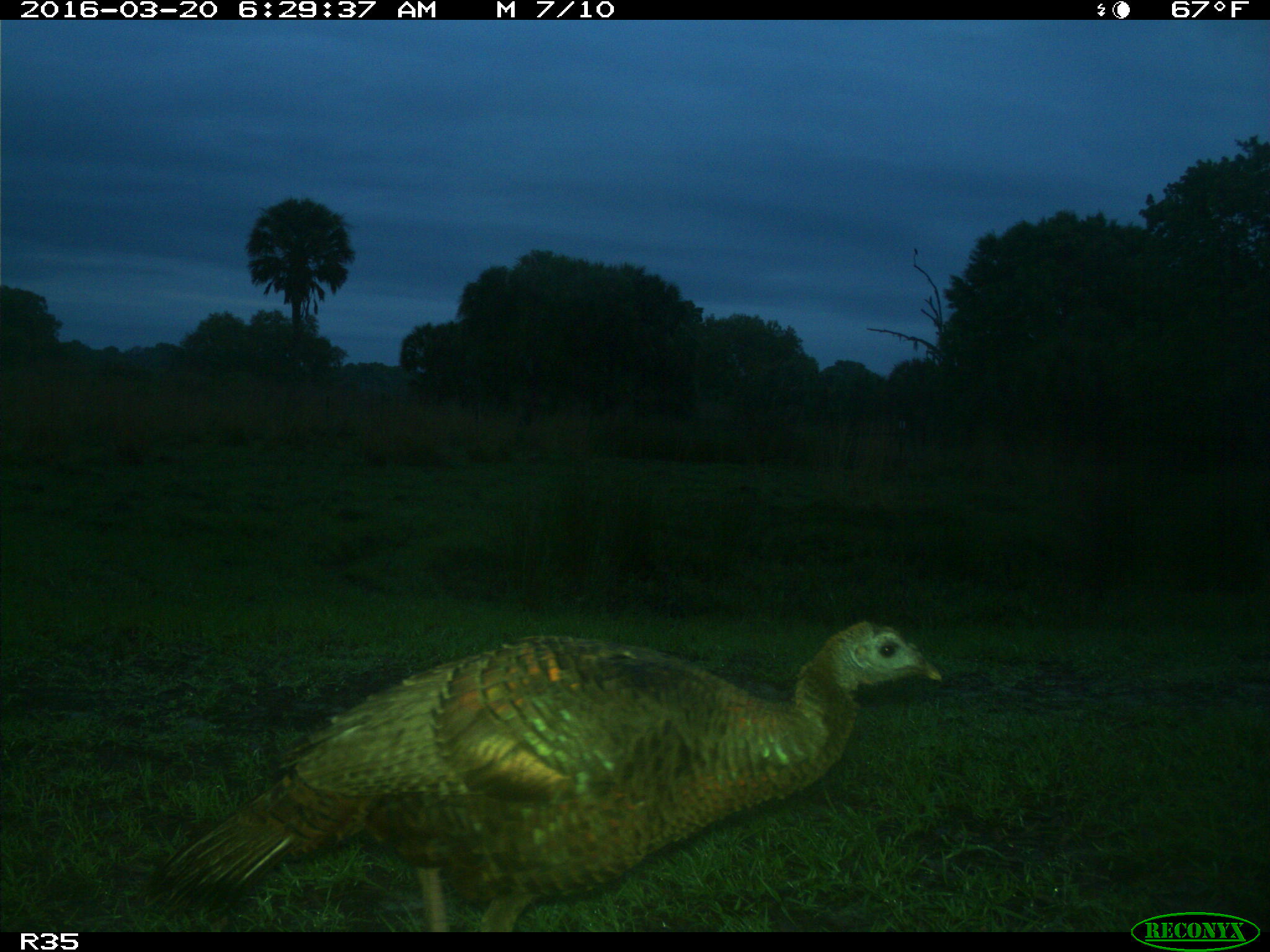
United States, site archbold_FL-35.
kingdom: Animalia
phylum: Chordata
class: Aves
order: Galliformes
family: Phasianidae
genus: Meleagris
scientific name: Meleagris gallopavo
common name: wild turkey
Meleagris gallopavo (wild turkey).